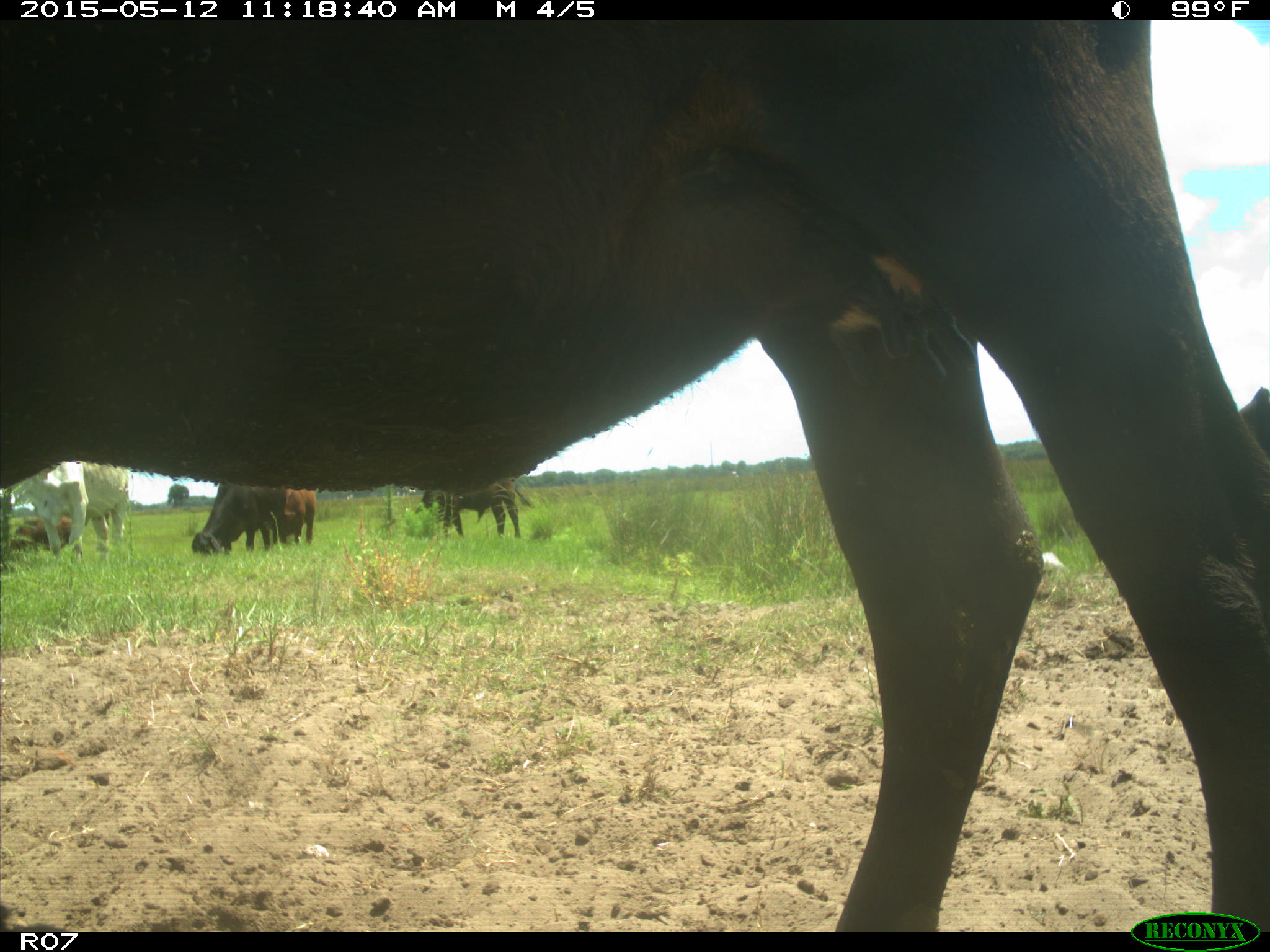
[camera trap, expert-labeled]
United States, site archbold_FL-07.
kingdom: Animalia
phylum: Chordata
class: Mammalia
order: Artiodactyla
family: Bovidae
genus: Bos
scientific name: Bos taurus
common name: domestic cow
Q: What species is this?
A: Bos taurus (domestic cow).